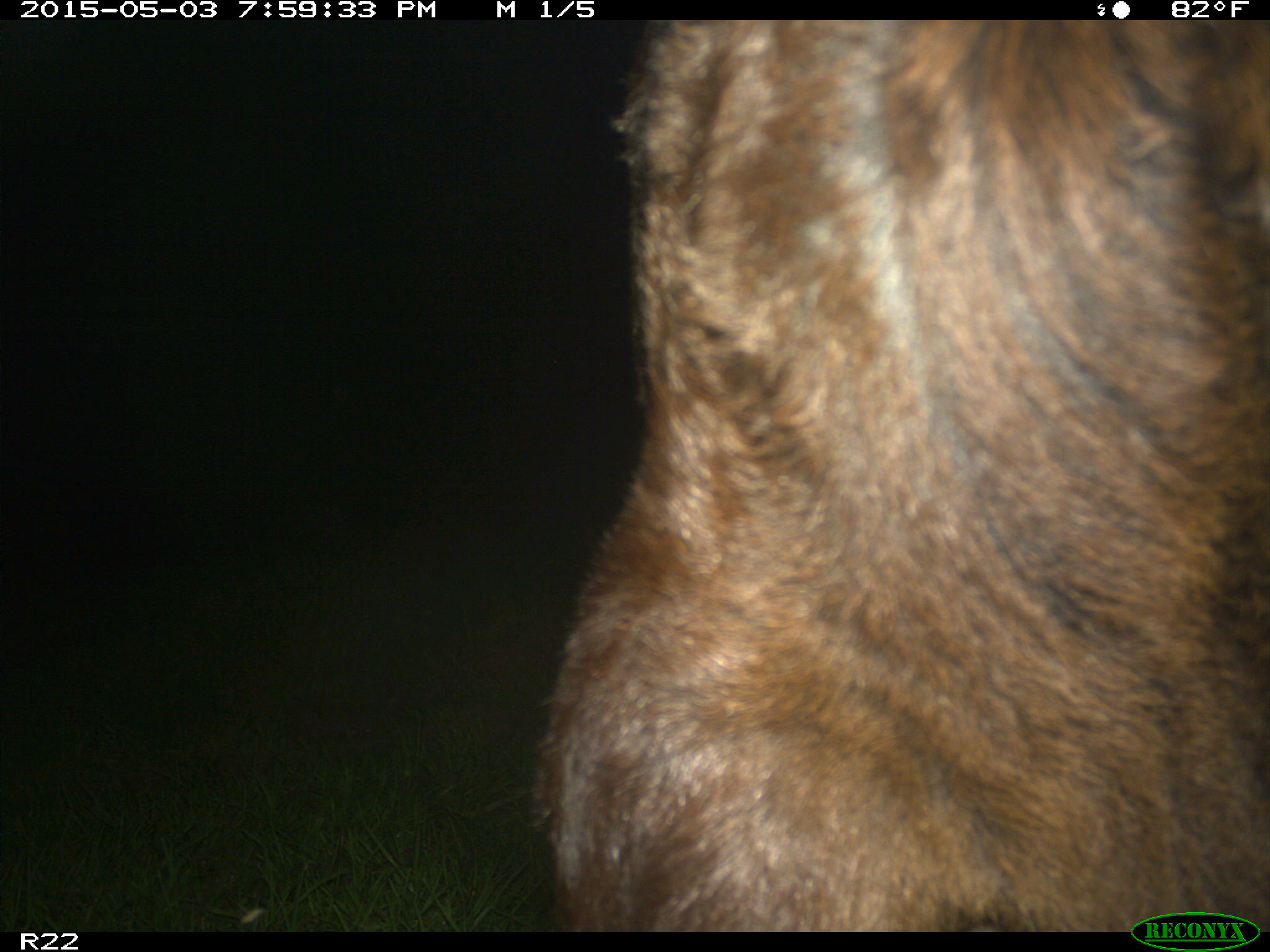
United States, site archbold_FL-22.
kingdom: Animalia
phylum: Chordata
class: Mammalia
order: Artiodactyla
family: Bovidae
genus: Bos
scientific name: Bos taurus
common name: domestic cow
Bos taurus (domestic cow).